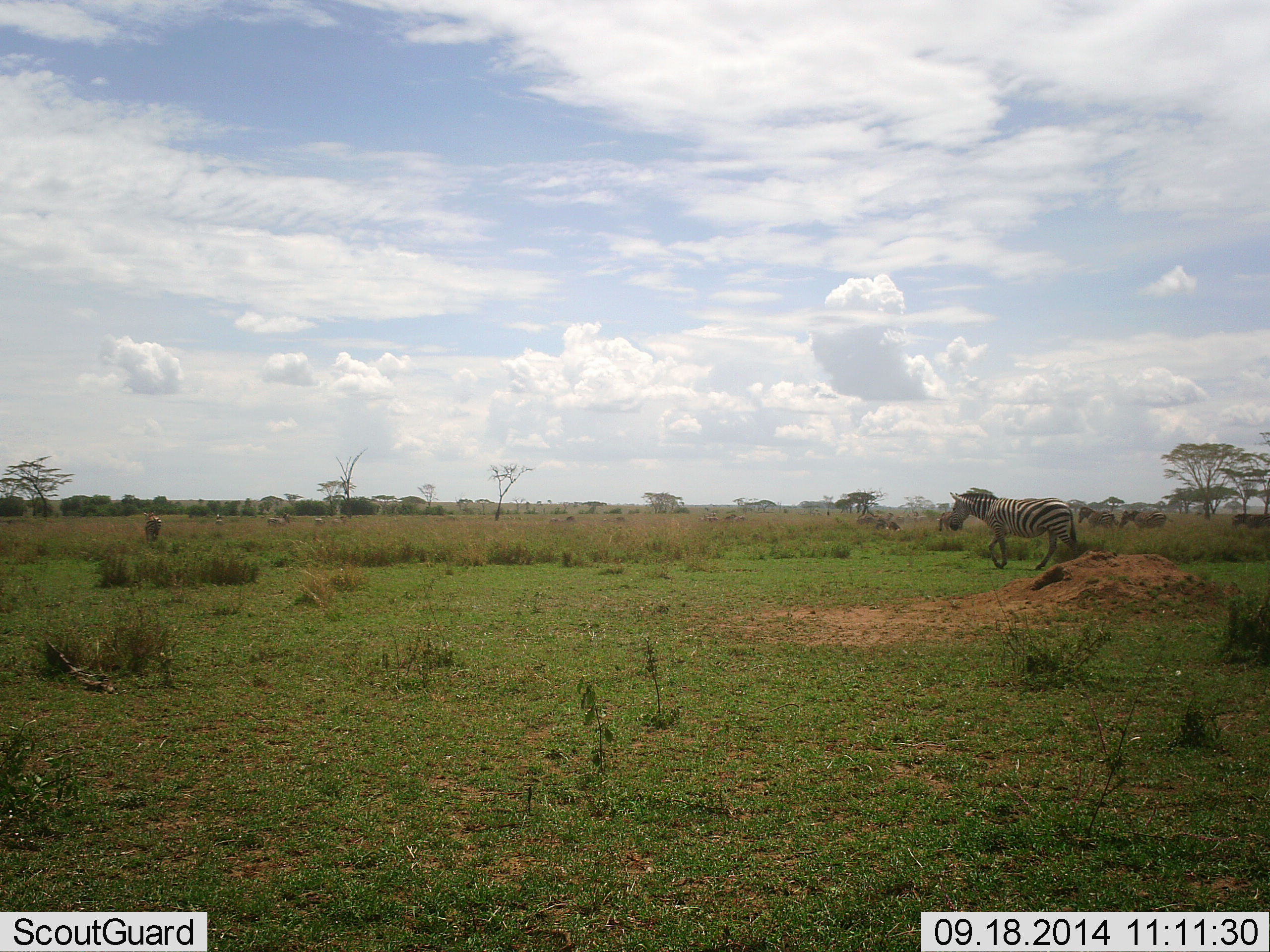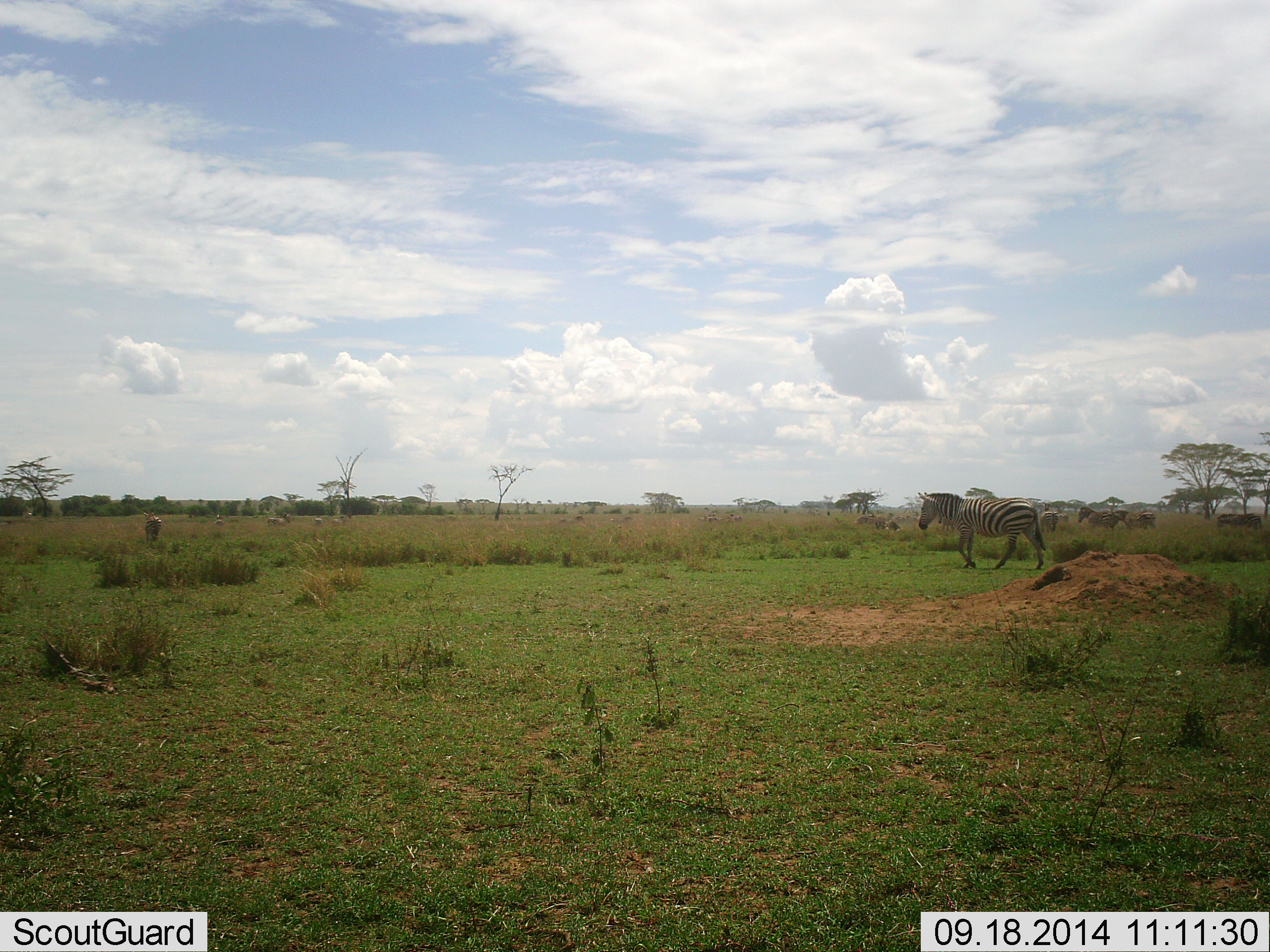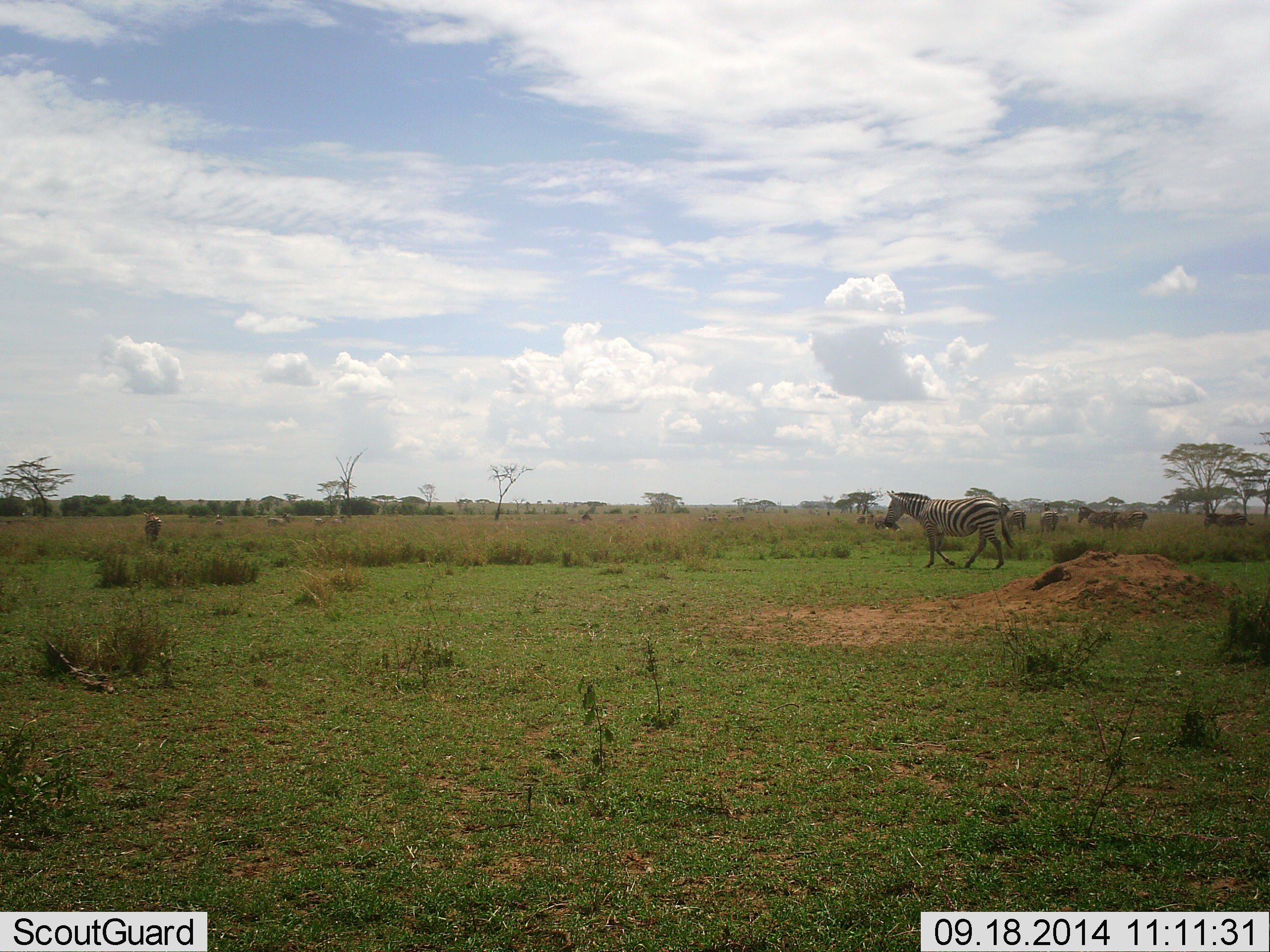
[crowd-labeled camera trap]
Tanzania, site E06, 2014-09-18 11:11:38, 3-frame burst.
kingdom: Animalia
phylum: Chordata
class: Mammalia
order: Perissodactyla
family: Equidae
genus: Equus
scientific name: Equus quagga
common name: plains zebra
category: zebra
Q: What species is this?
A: Zebra (plains zebra) (Equus quagga).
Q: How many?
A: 4.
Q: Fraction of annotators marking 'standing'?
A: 10%.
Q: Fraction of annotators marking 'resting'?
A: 0%.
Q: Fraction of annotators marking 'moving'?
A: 100%.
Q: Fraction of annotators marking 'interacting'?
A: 0%.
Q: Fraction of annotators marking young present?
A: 0%.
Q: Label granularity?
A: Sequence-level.